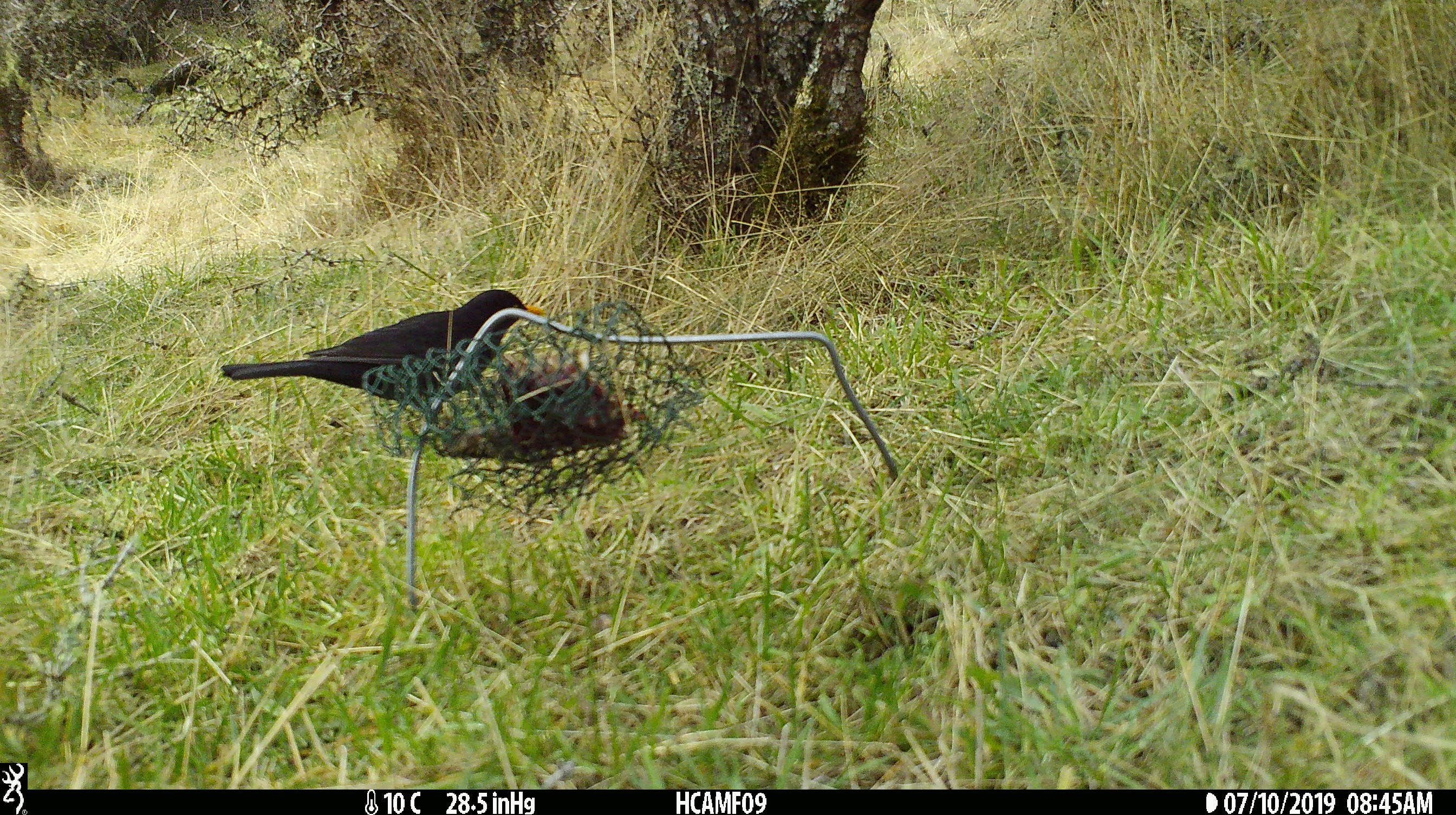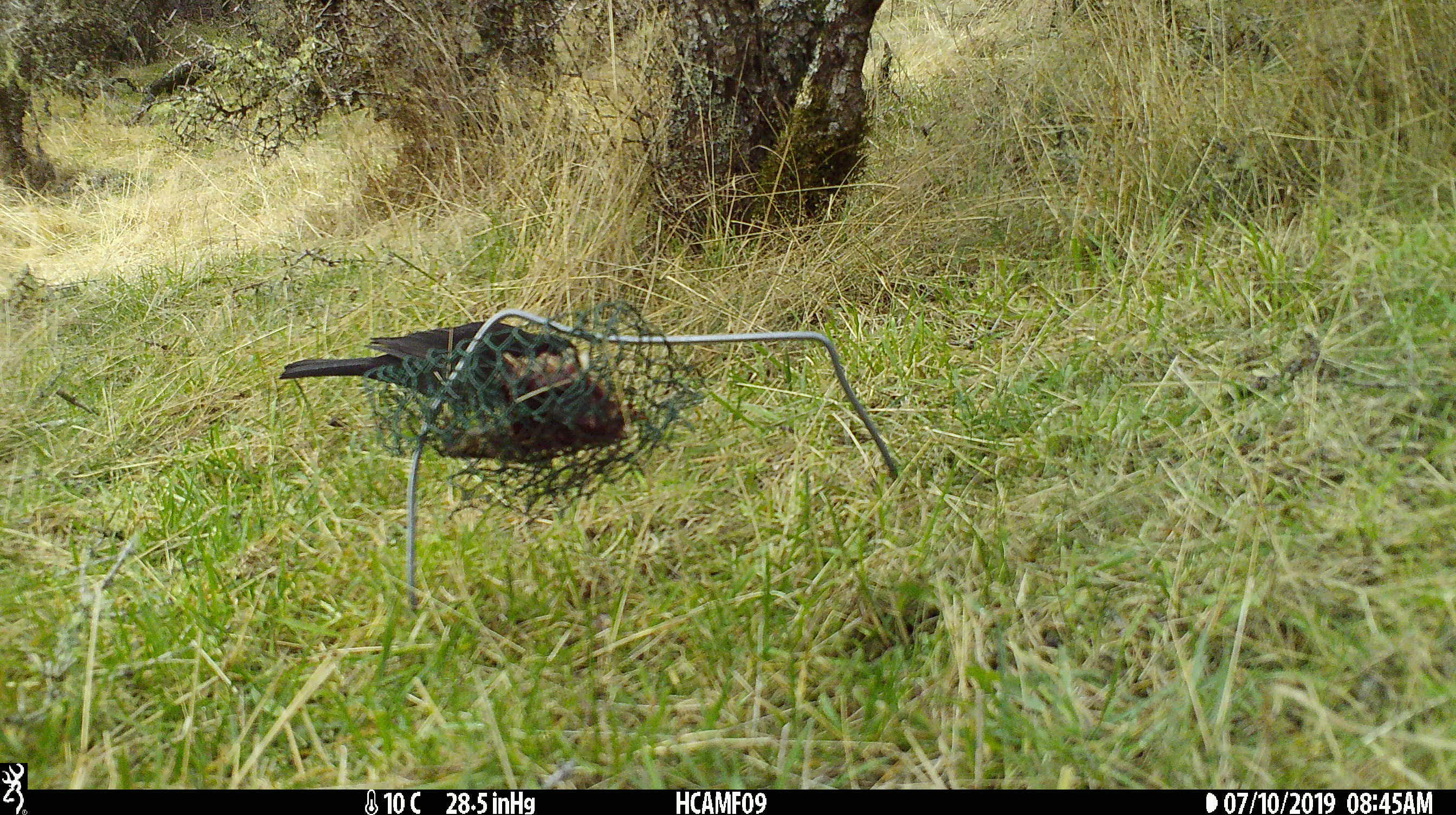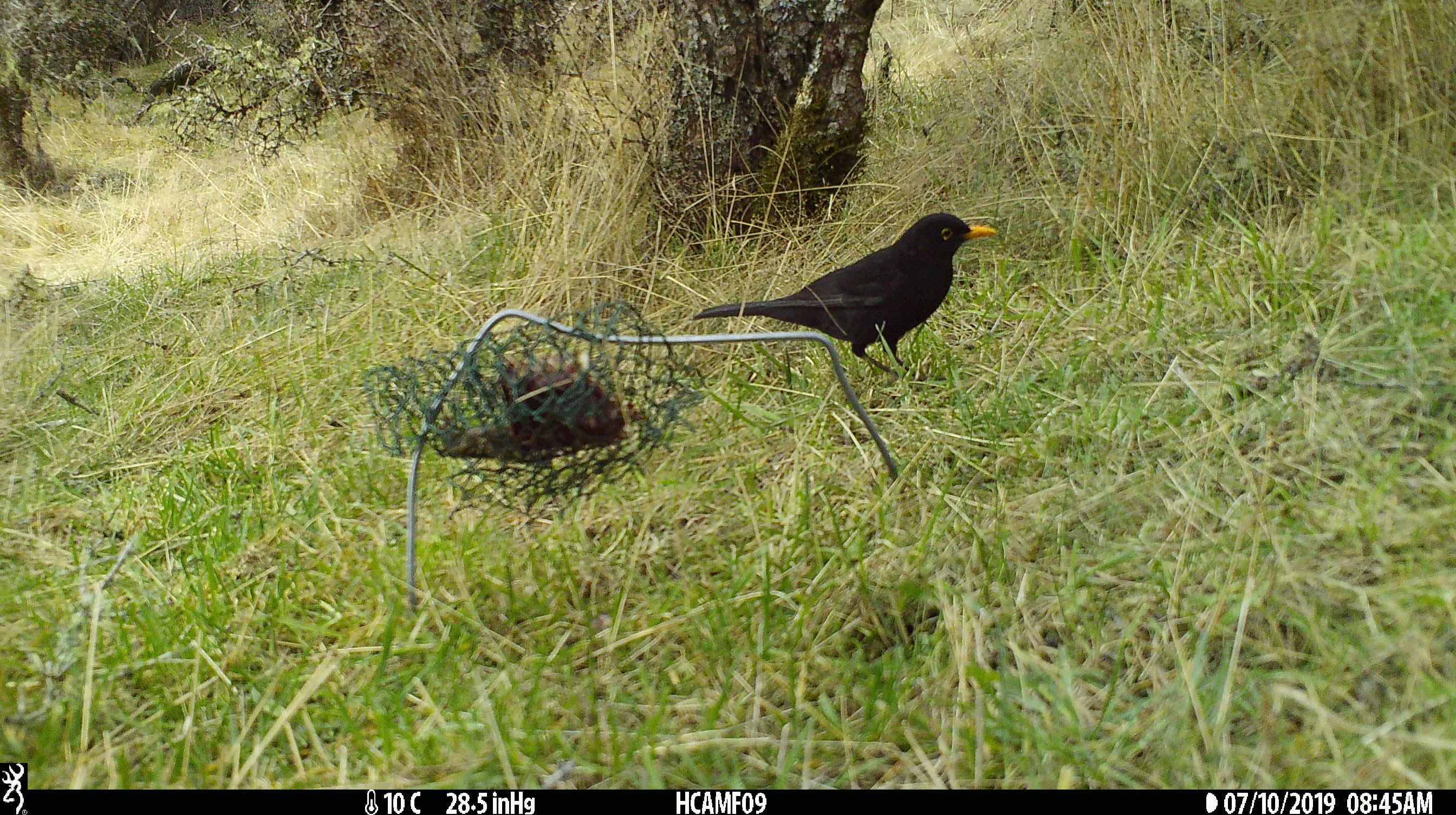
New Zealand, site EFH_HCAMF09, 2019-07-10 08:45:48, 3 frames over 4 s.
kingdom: Animalia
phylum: Chordata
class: Aves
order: Passeriformes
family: Turdidae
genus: Turdus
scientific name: Turdus merula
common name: eurasian blackbird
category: blackbird